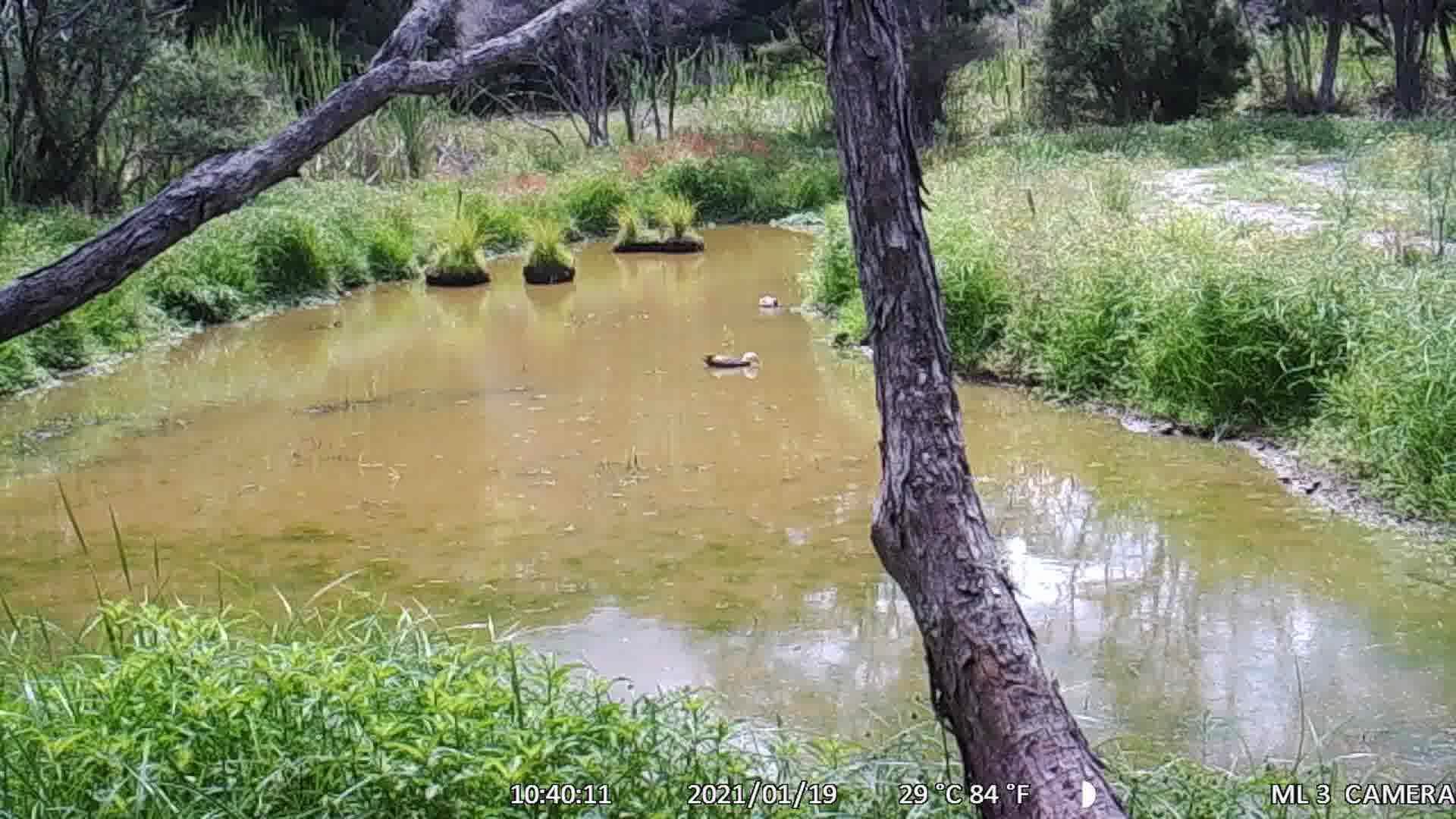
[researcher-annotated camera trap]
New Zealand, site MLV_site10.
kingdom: Animalia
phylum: Chordata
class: Aves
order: Anseriformes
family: Anatidae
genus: Tadorna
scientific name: Tadorna variegata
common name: paradise shelduck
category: paradise duck